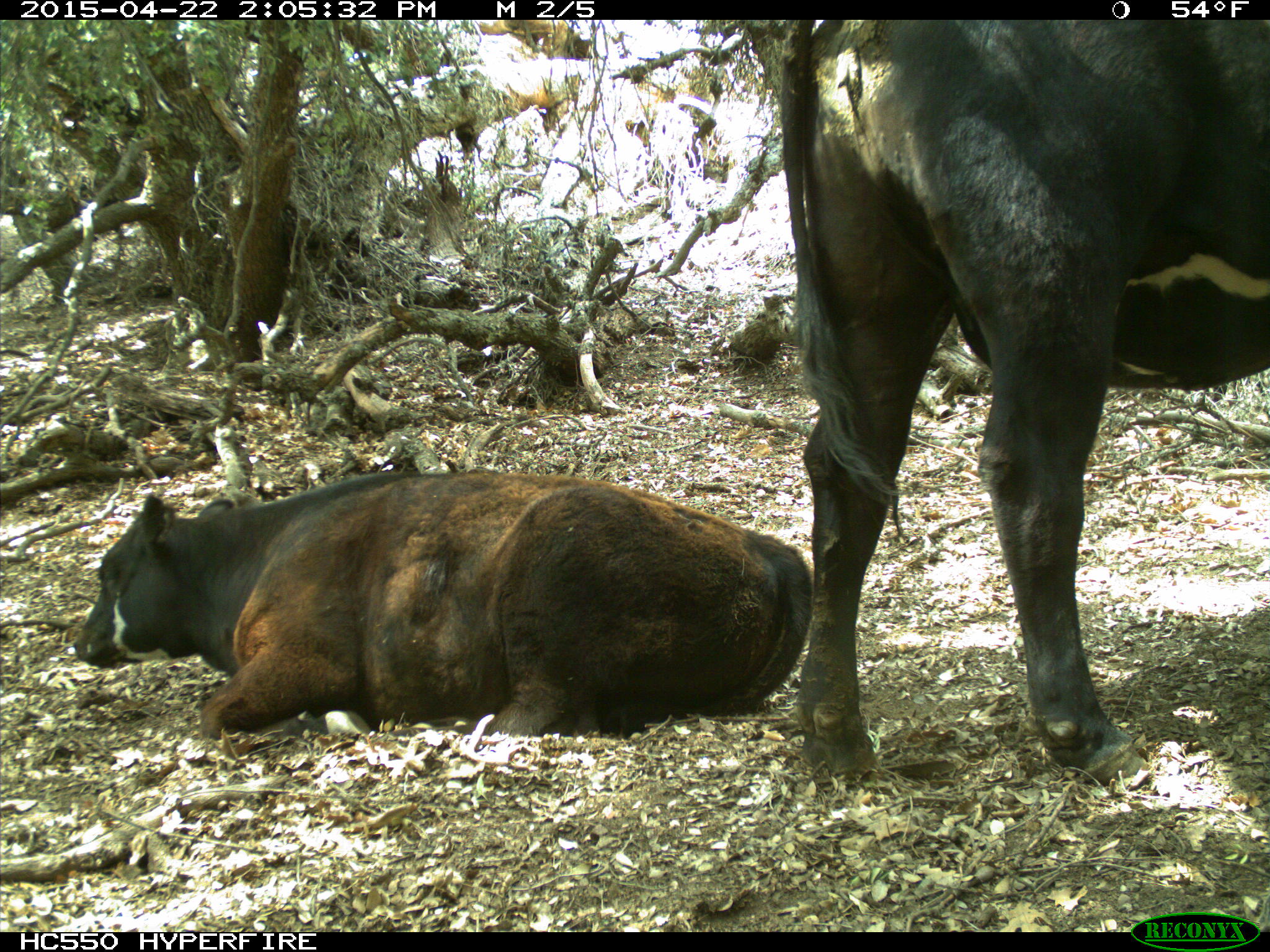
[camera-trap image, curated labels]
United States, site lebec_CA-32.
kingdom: Animalia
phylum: Chordata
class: Mammalia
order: Artiodactyla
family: Bovidae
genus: Bos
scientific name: Bos taurus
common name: domestic cow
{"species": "Bos taurus (domestic cow)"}